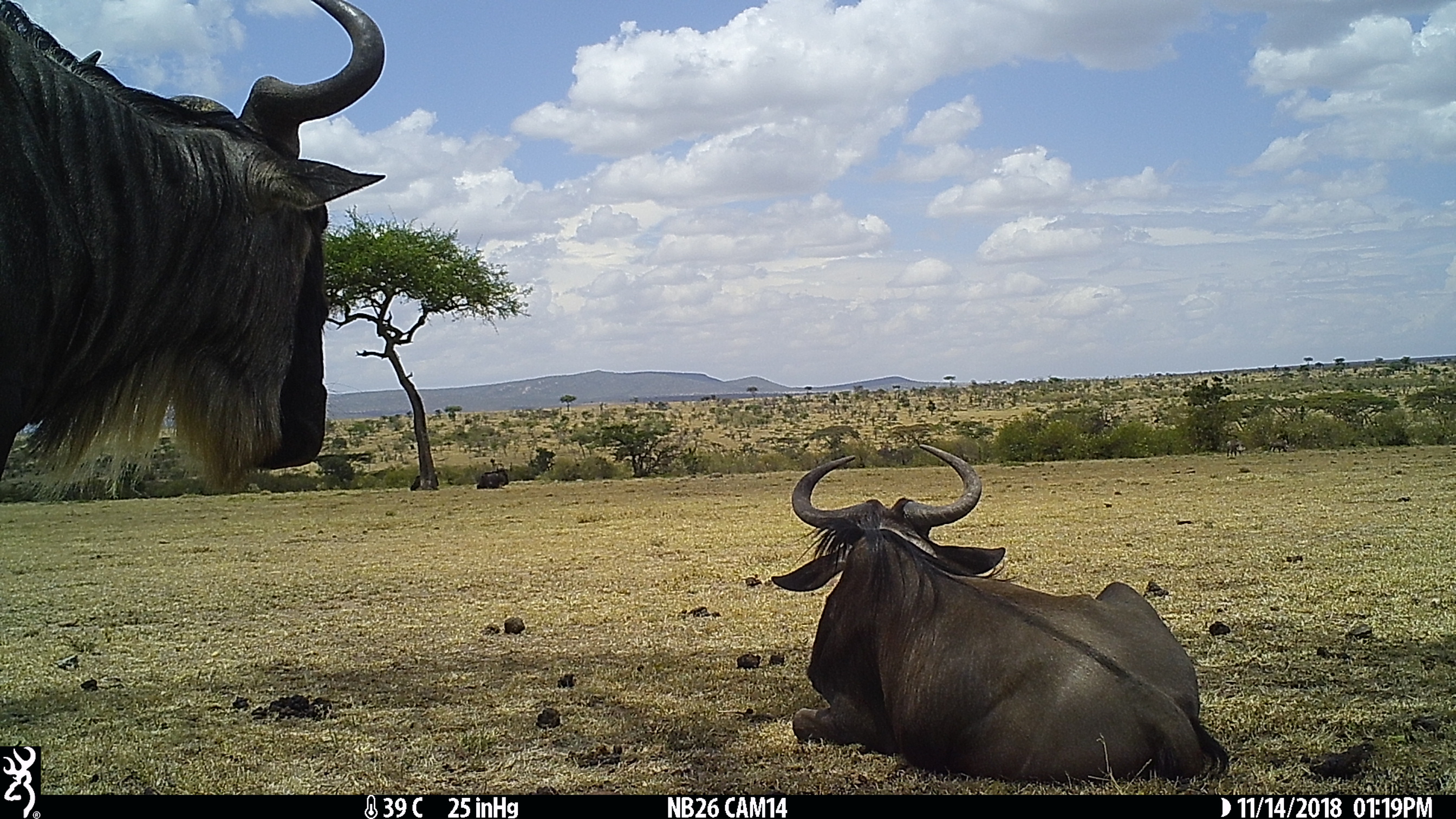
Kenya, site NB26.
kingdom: Animalia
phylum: Chordata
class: Mammalia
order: Artiodactyla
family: Bovidae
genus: Connochaetes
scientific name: Connochaetes taurinus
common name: blue wildebeest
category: wildebeest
Wildebeest (blue wildebeest) (Connochaetes taurinus).